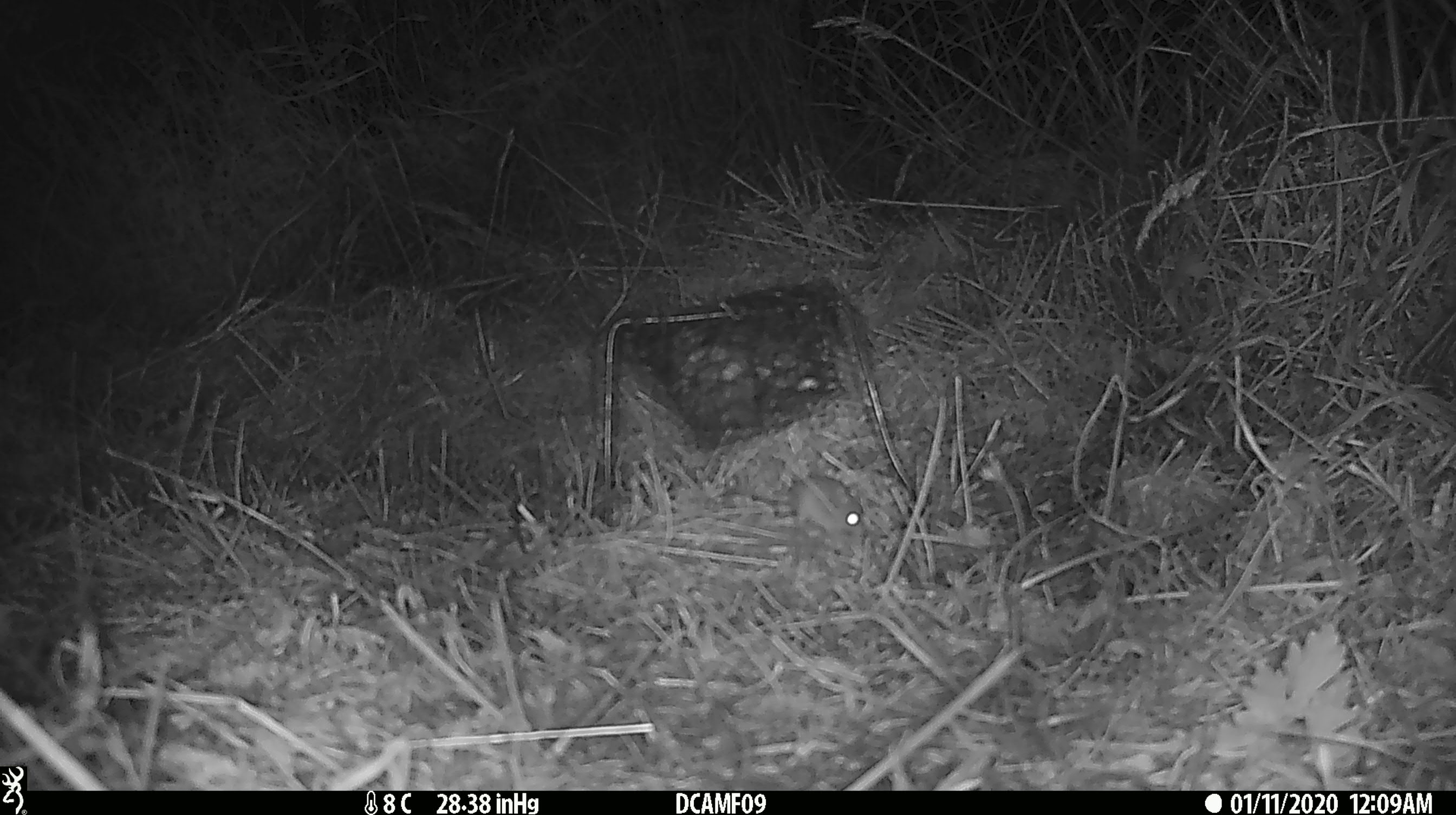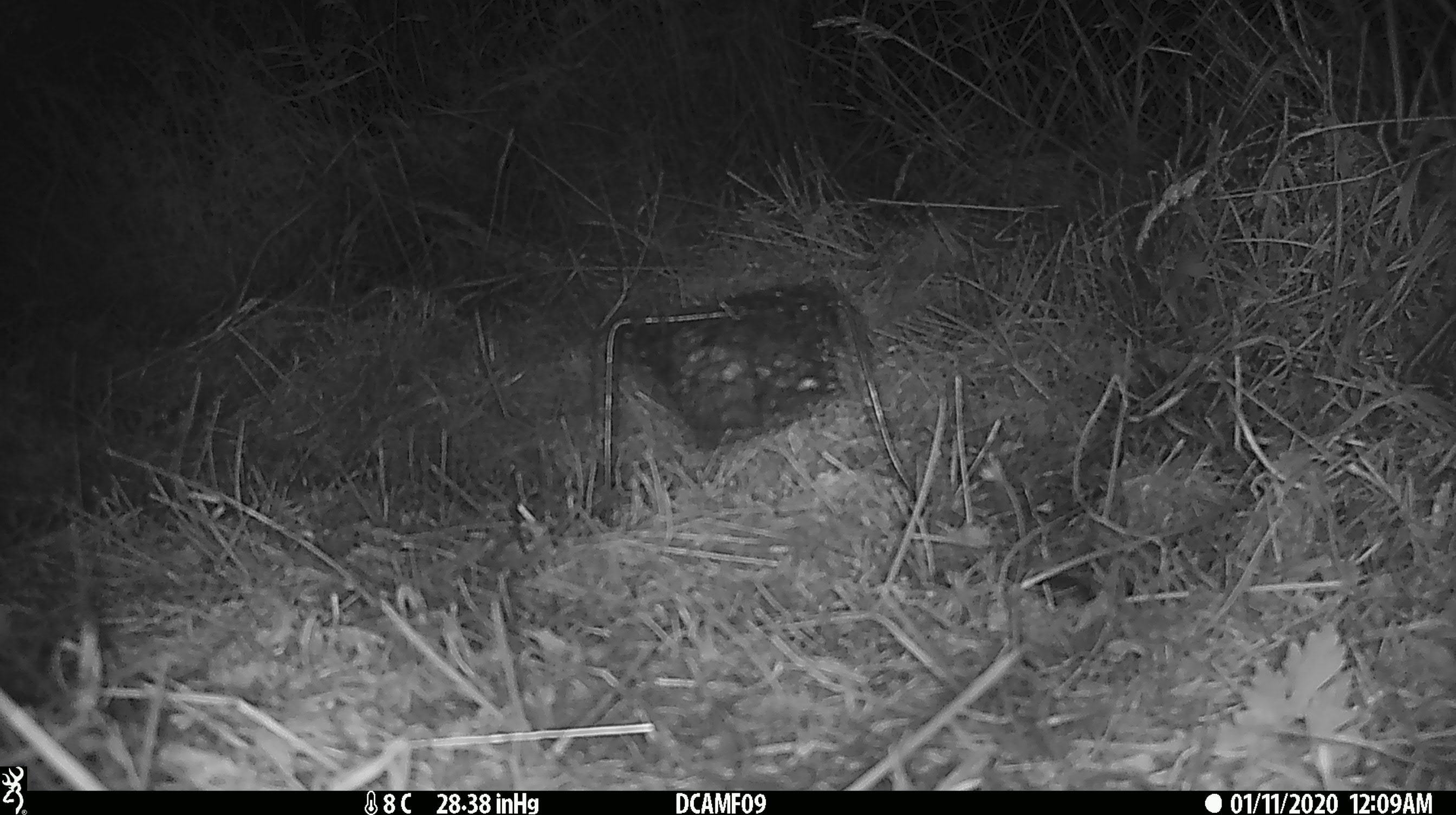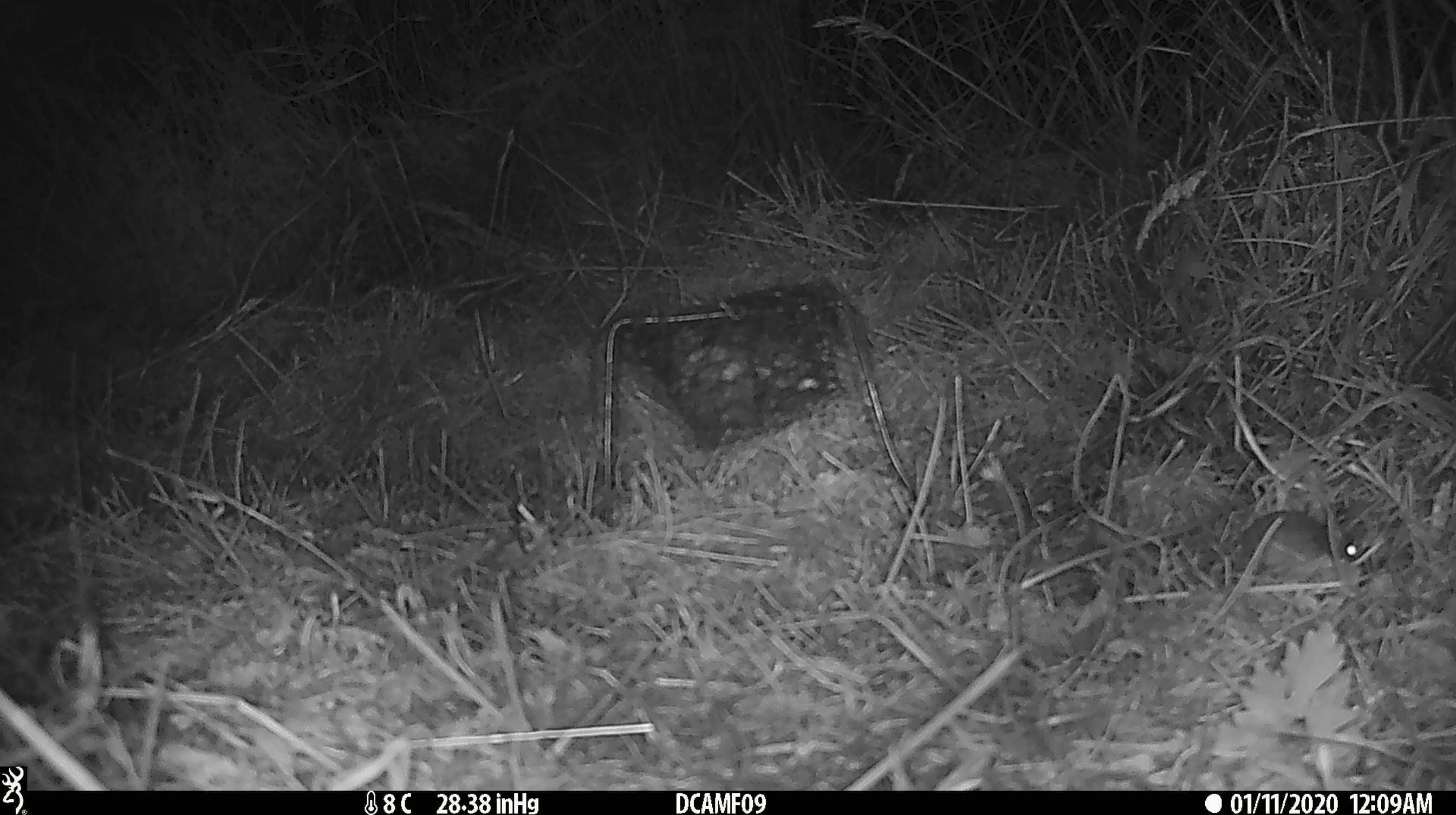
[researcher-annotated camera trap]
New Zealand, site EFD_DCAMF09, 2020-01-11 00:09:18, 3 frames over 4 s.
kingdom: Animalia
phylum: Chordata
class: Mammalia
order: Rodentia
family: Muridae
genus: Mus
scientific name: Mus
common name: mouse